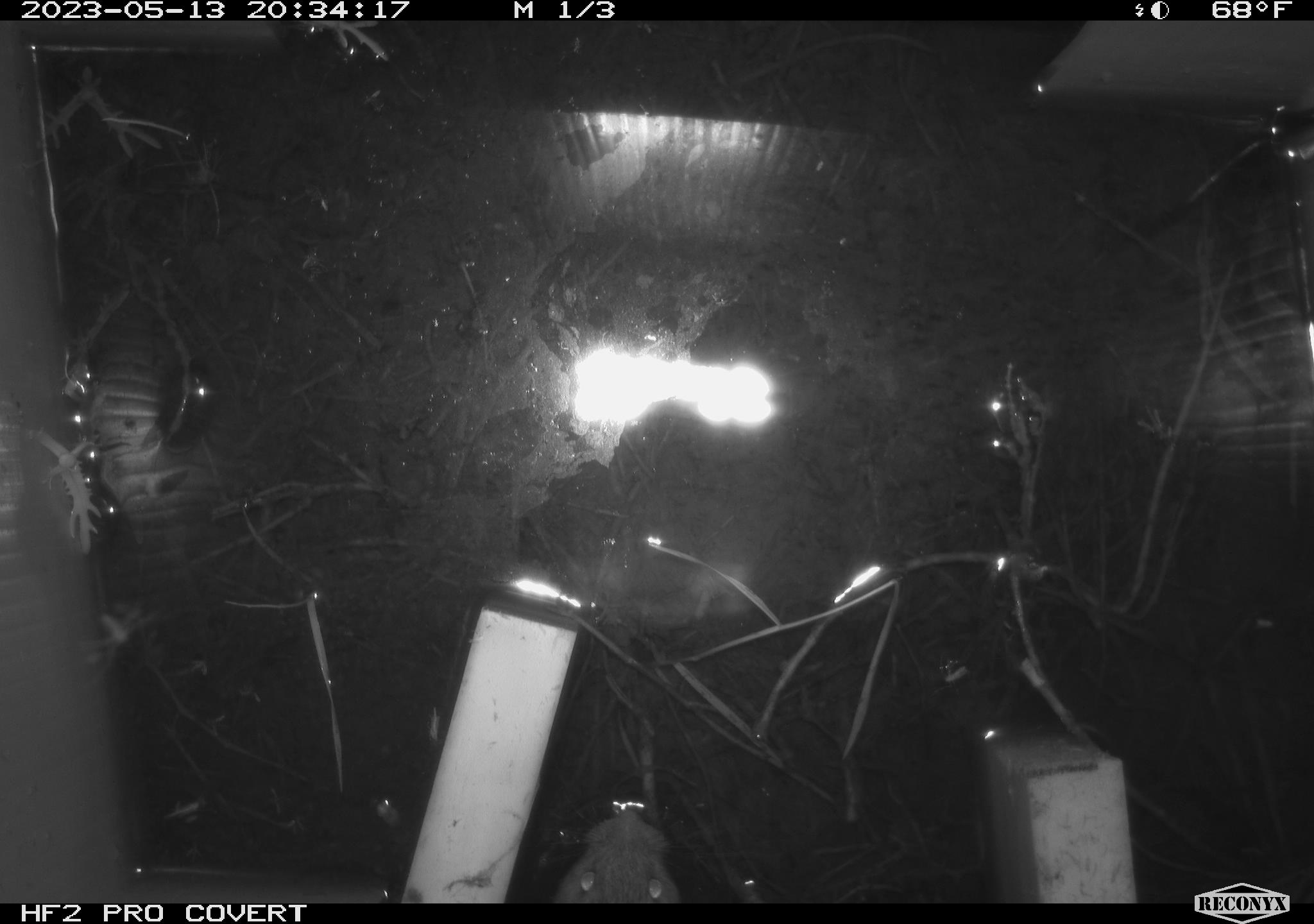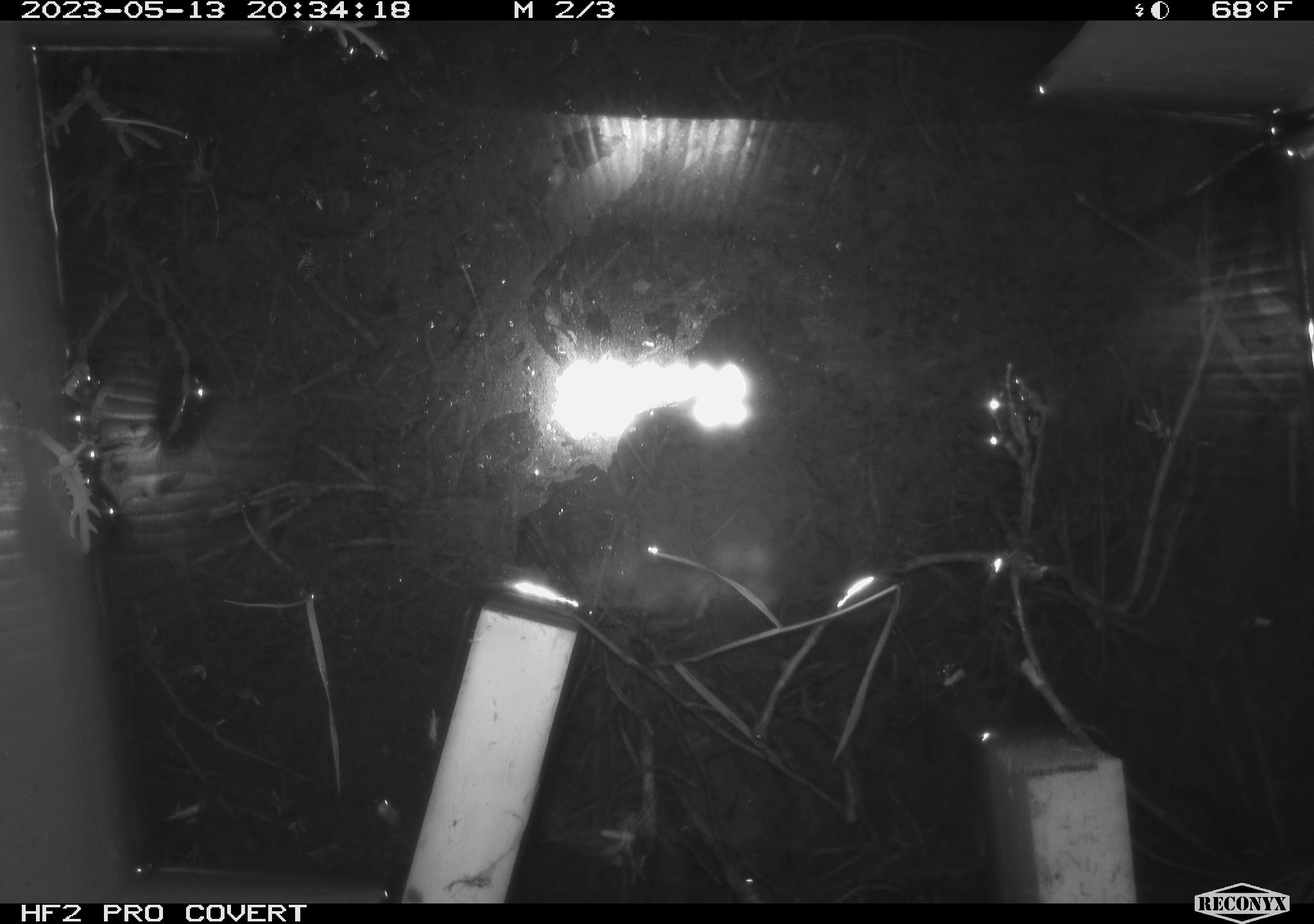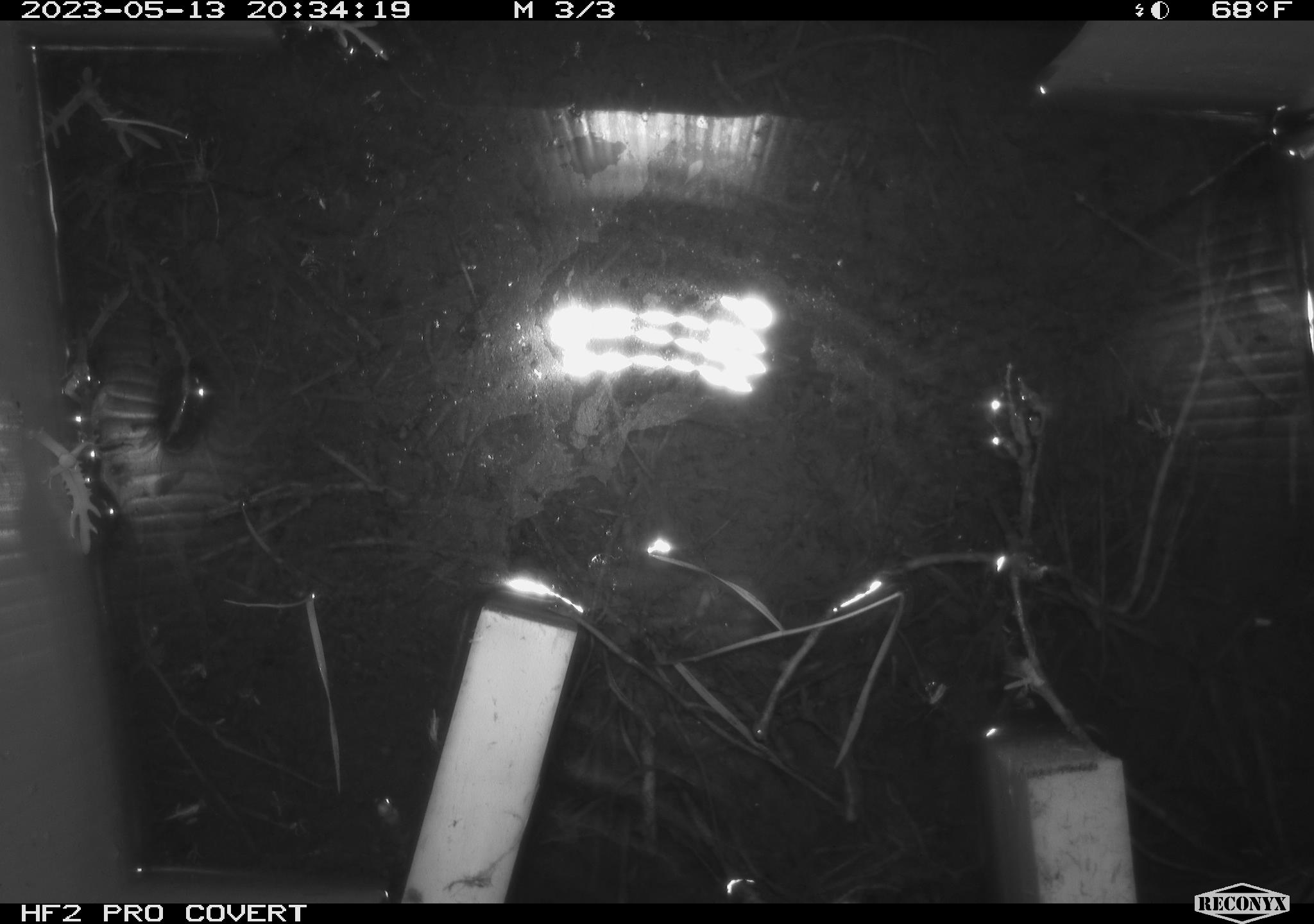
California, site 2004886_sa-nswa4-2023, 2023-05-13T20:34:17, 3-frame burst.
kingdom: Animalia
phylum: Chordata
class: Mammalia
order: Rodentia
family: Cricetidae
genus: Microtus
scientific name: Microtus californicus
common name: california vole